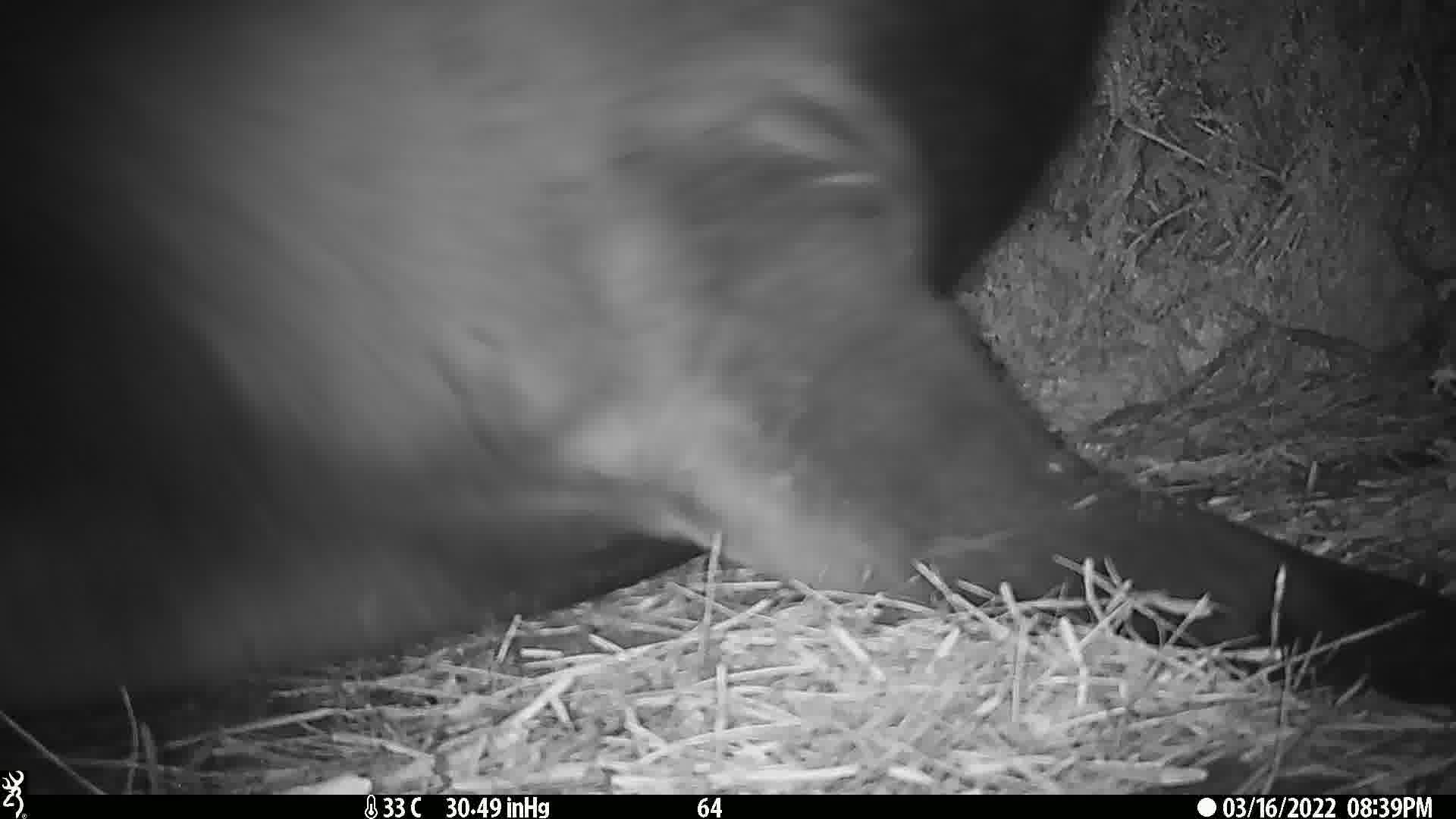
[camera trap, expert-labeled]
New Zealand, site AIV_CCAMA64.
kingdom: Animalia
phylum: Chordata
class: Mammalia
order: Carnivora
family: Otariidae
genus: Phocarctos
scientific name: Phocarctos hookeri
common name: new zealand sea lion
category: sealion